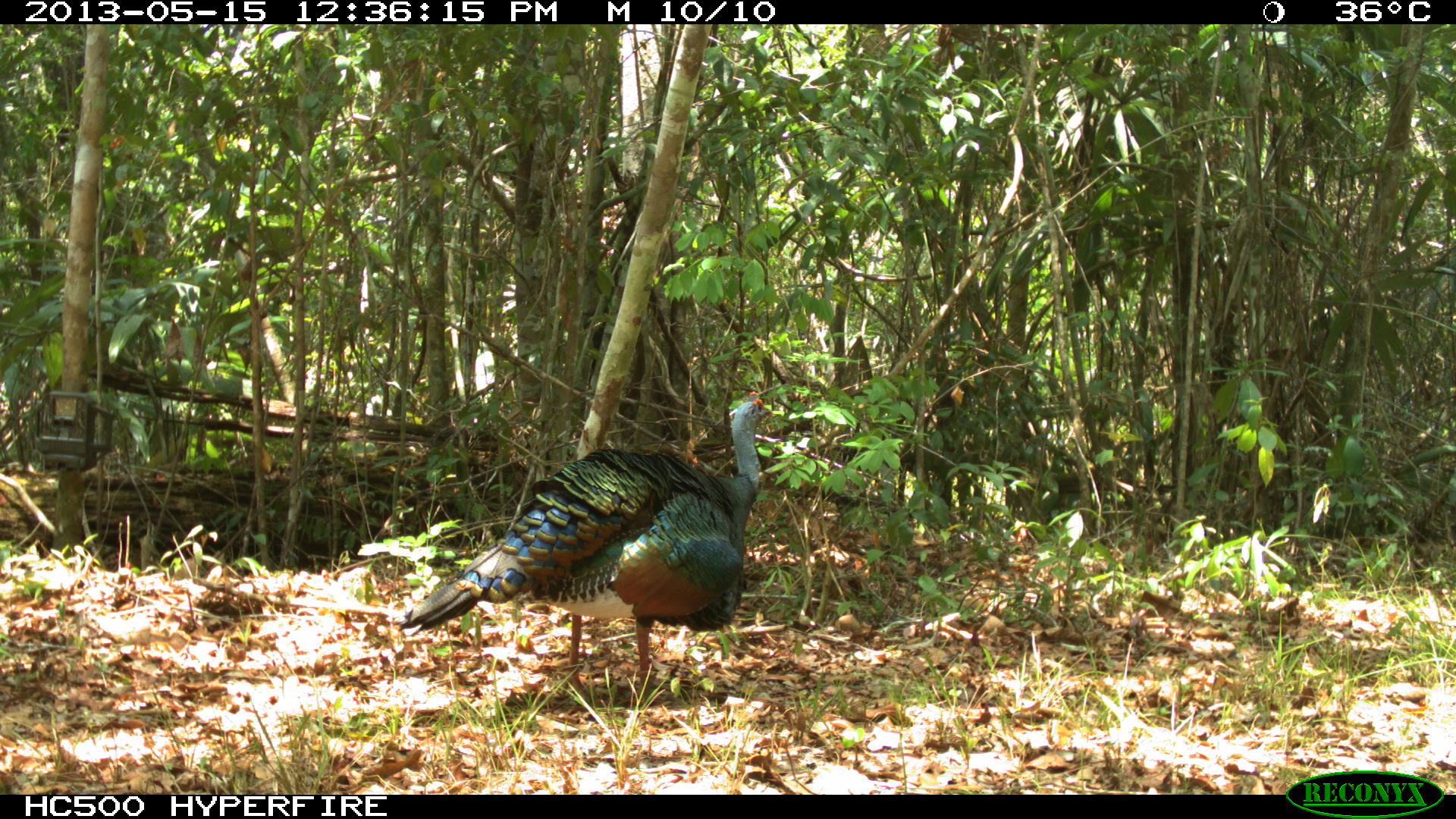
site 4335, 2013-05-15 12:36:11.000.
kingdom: Animalia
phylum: Chordata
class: Aves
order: Galliformes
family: Phasianidae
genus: Meleagris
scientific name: Meleagris ocellata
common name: ocellated turkey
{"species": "Meleagris ocellata (ocellated turkey)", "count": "1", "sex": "male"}